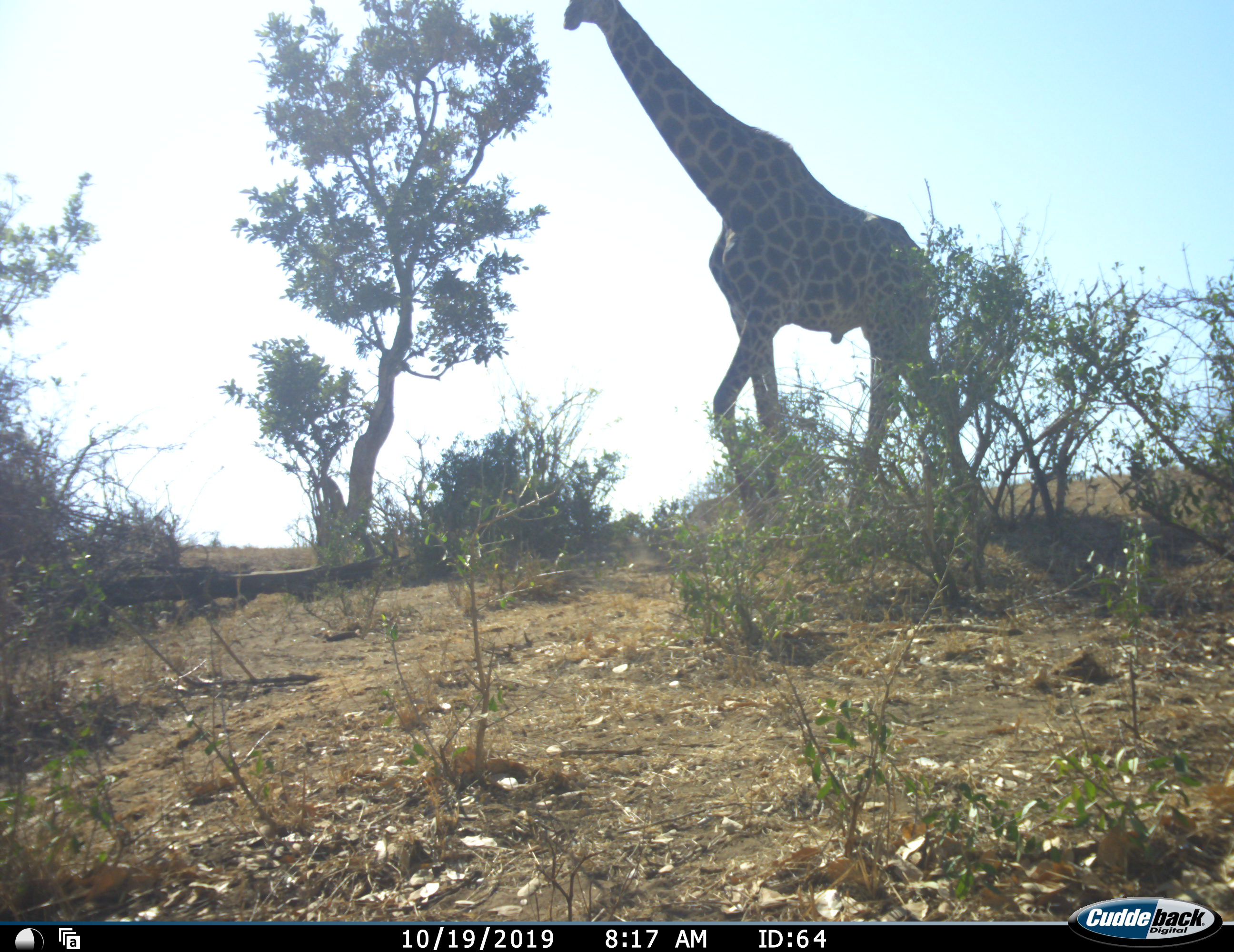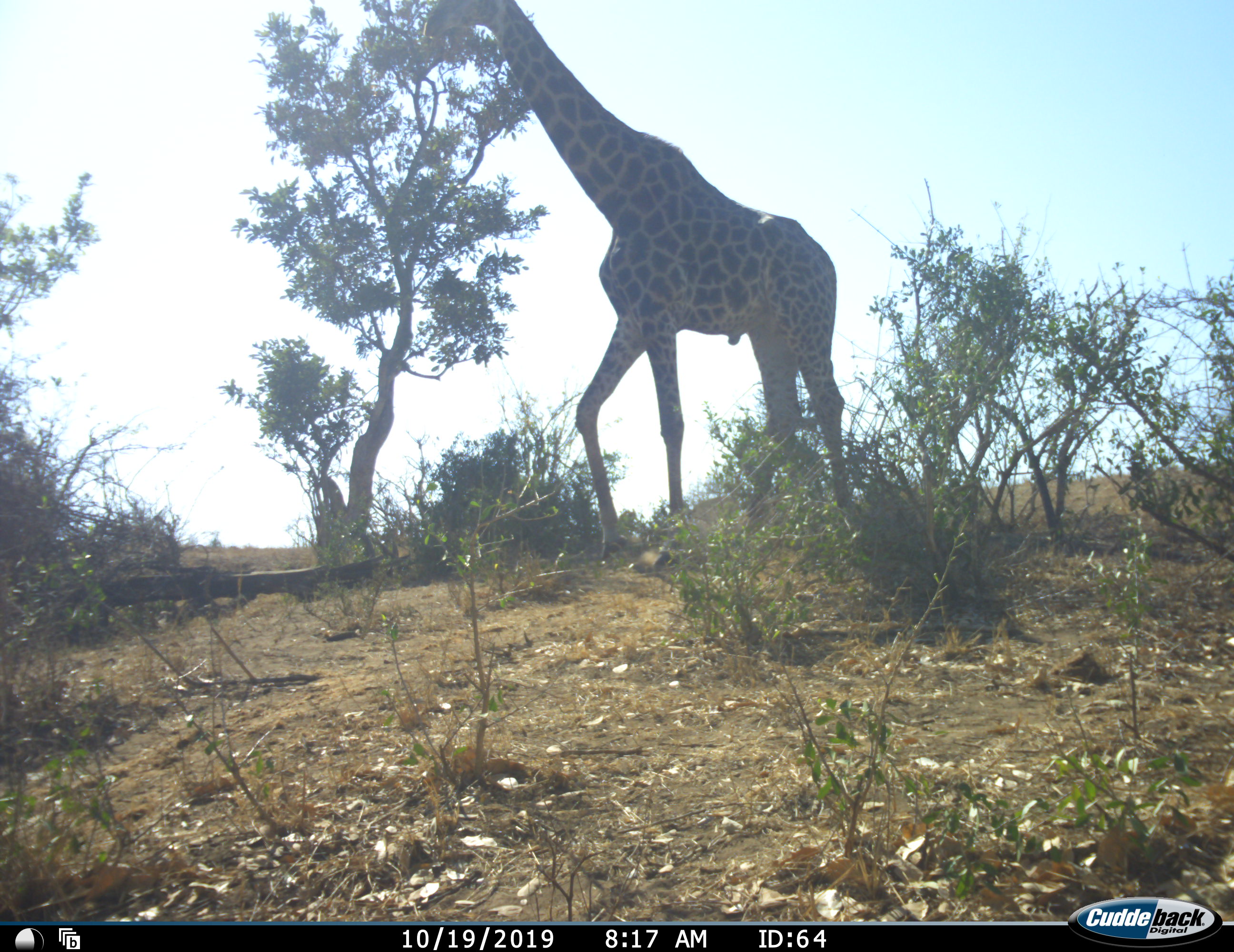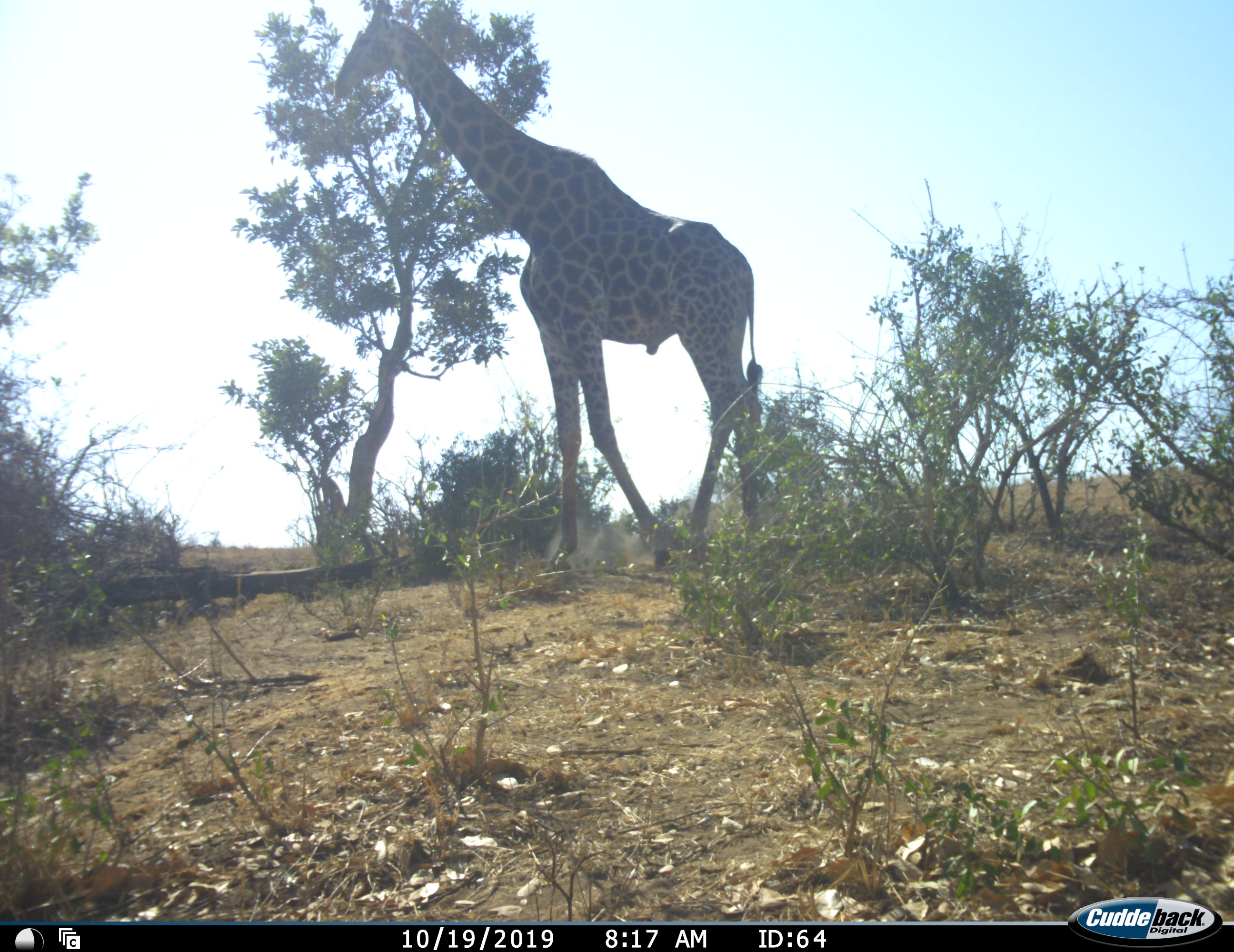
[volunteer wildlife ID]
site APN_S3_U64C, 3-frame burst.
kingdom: Animalia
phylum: Chordata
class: Mammalia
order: Artiodactyla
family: Giraffidae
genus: Giraffa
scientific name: Giraffa camelopardalis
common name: giraffe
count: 1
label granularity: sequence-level